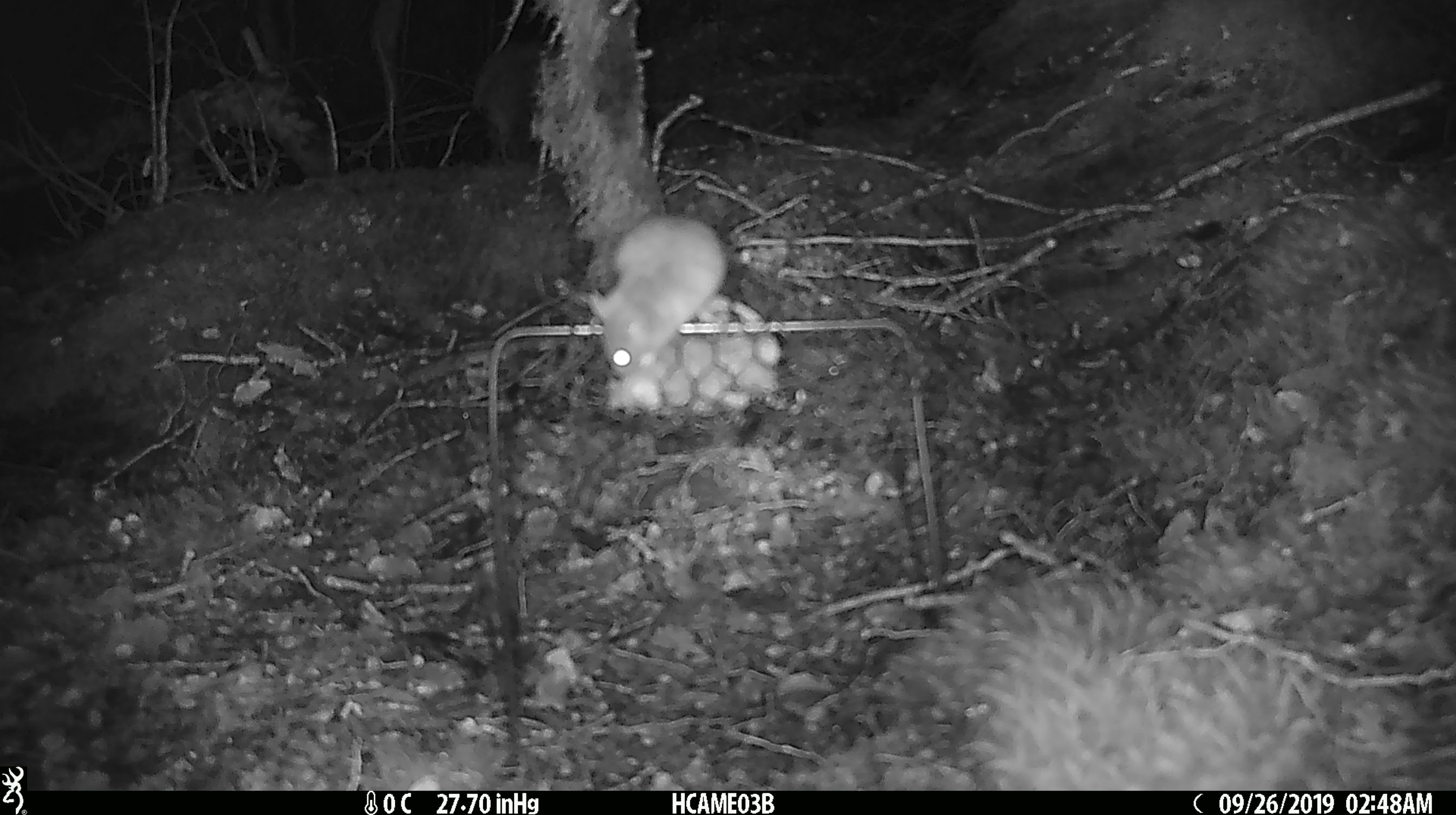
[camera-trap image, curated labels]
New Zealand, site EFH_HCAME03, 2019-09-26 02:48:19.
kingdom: Animalia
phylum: Chordata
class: Mammalia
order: Rodentia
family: Muridae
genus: Mus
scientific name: Mus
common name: mouse